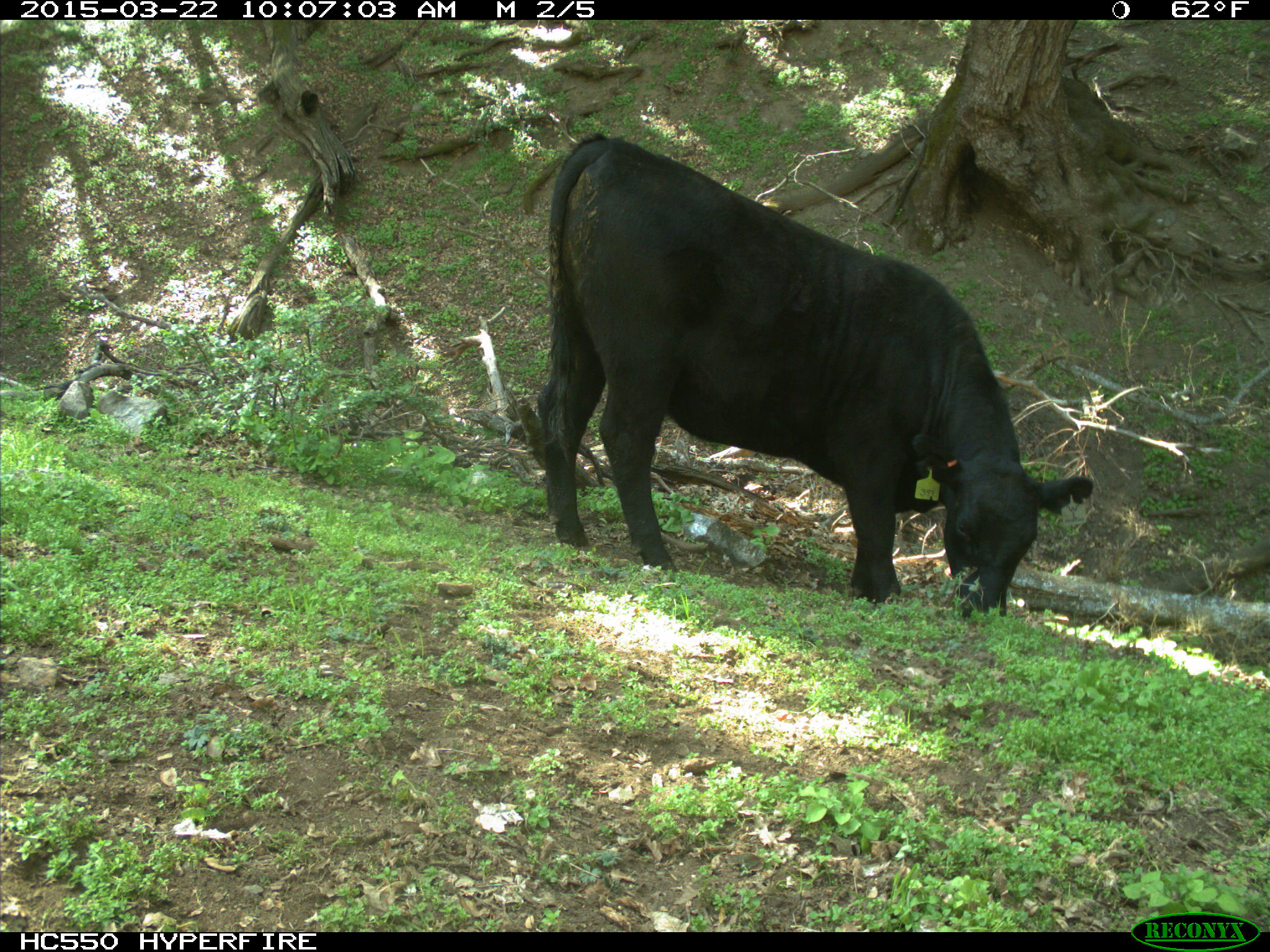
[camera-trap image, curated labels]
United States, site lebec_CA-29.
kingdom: Animalia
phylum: Chordata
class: Mammalia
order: Artiodactyla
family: Bovidae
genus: Bos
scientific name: Bos taurus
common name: domestic cow